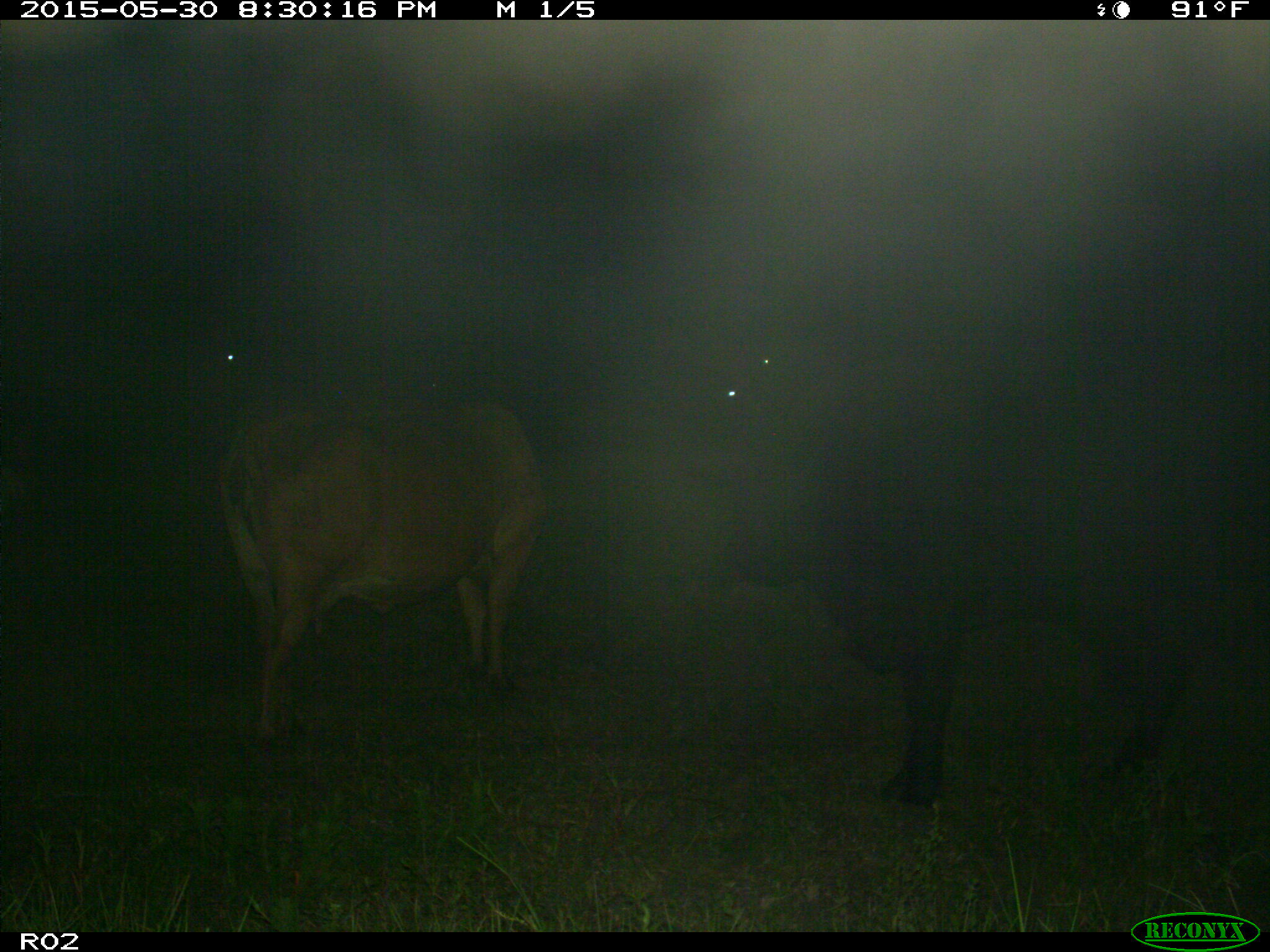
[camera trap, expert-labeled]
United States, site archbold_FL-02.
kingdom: Animalia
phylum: Chordata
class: Mammalia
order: Artiodactyla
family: Bovidae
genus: Bos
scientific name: Bos taurus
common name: domestic cow